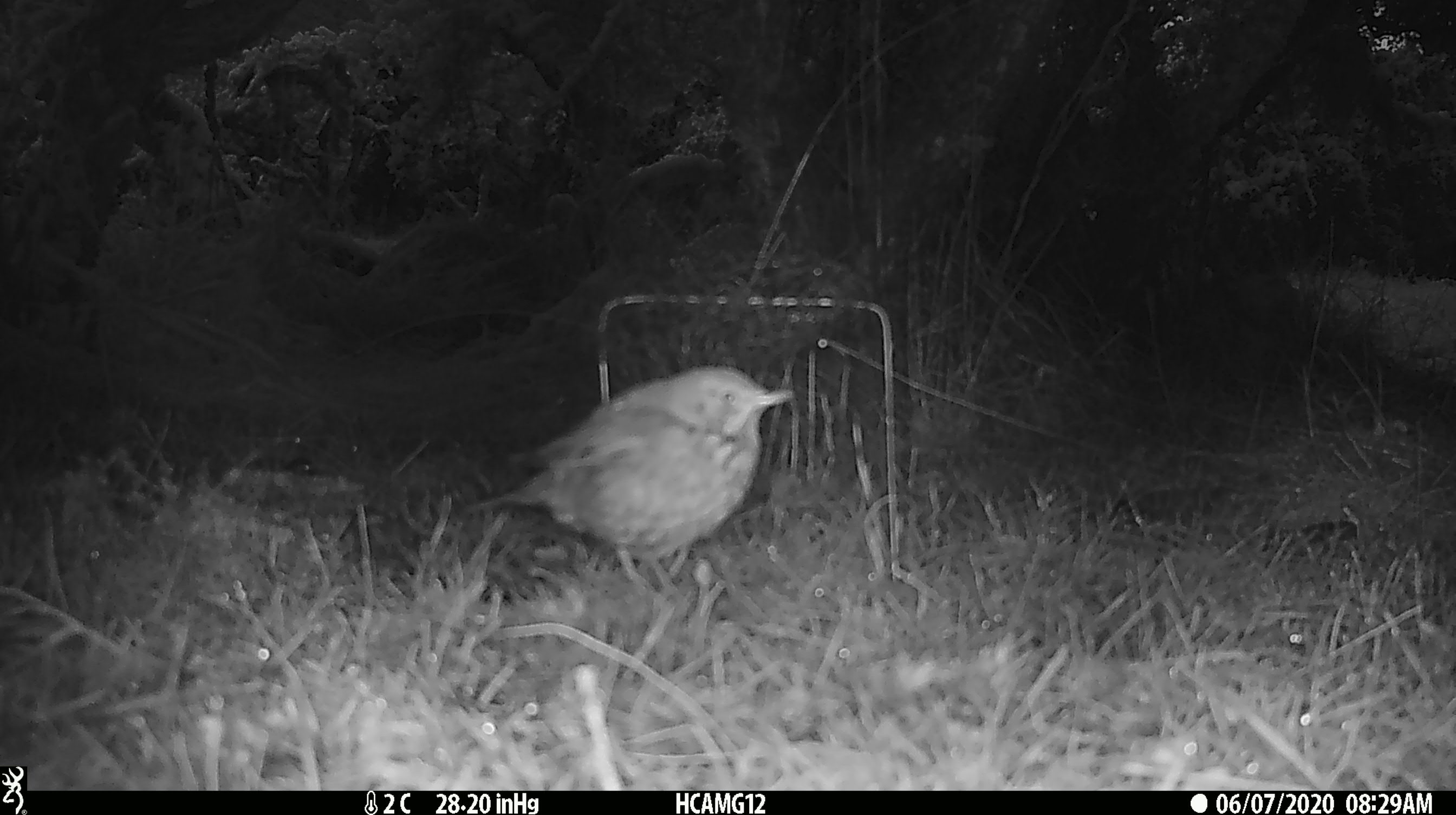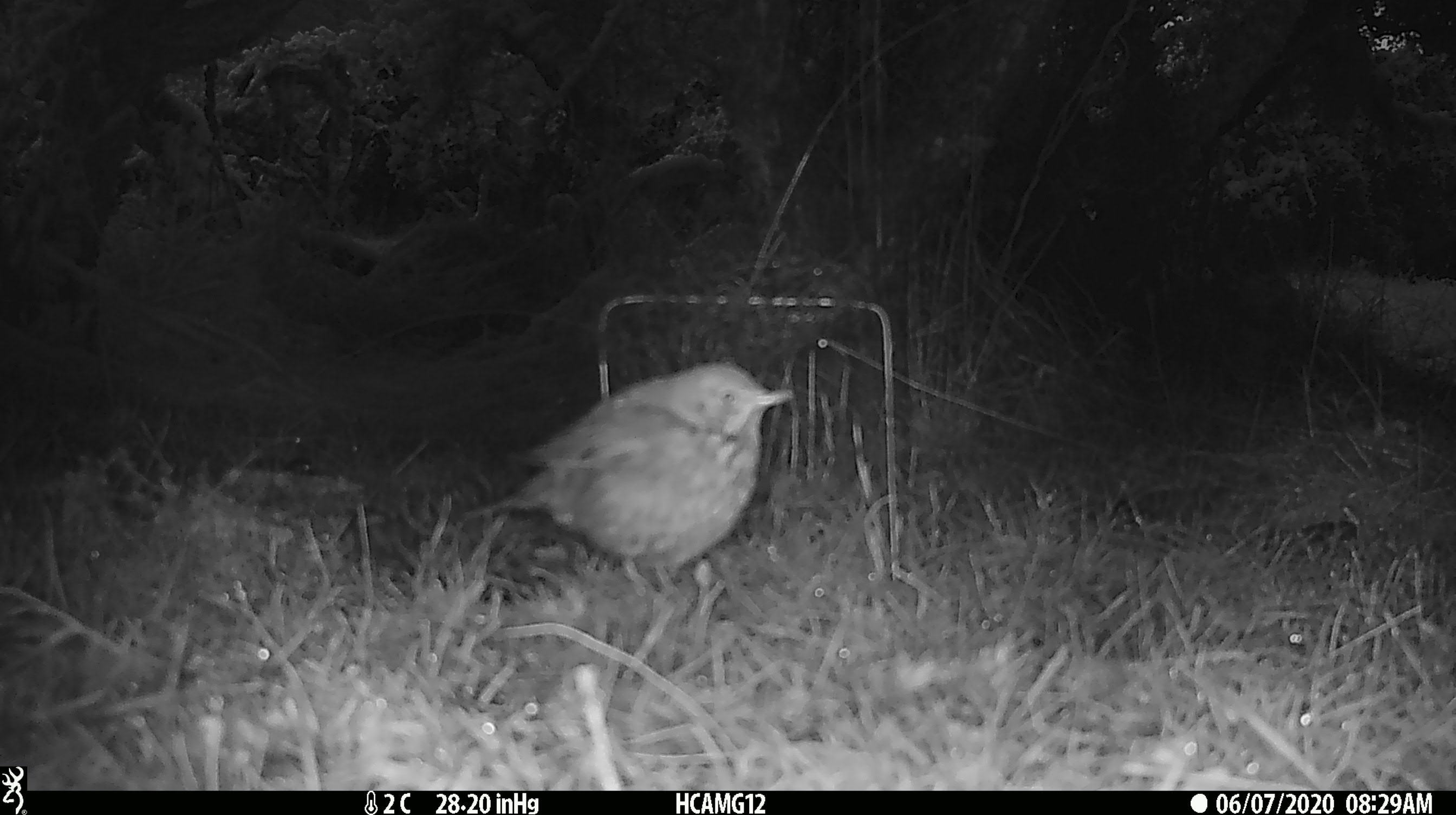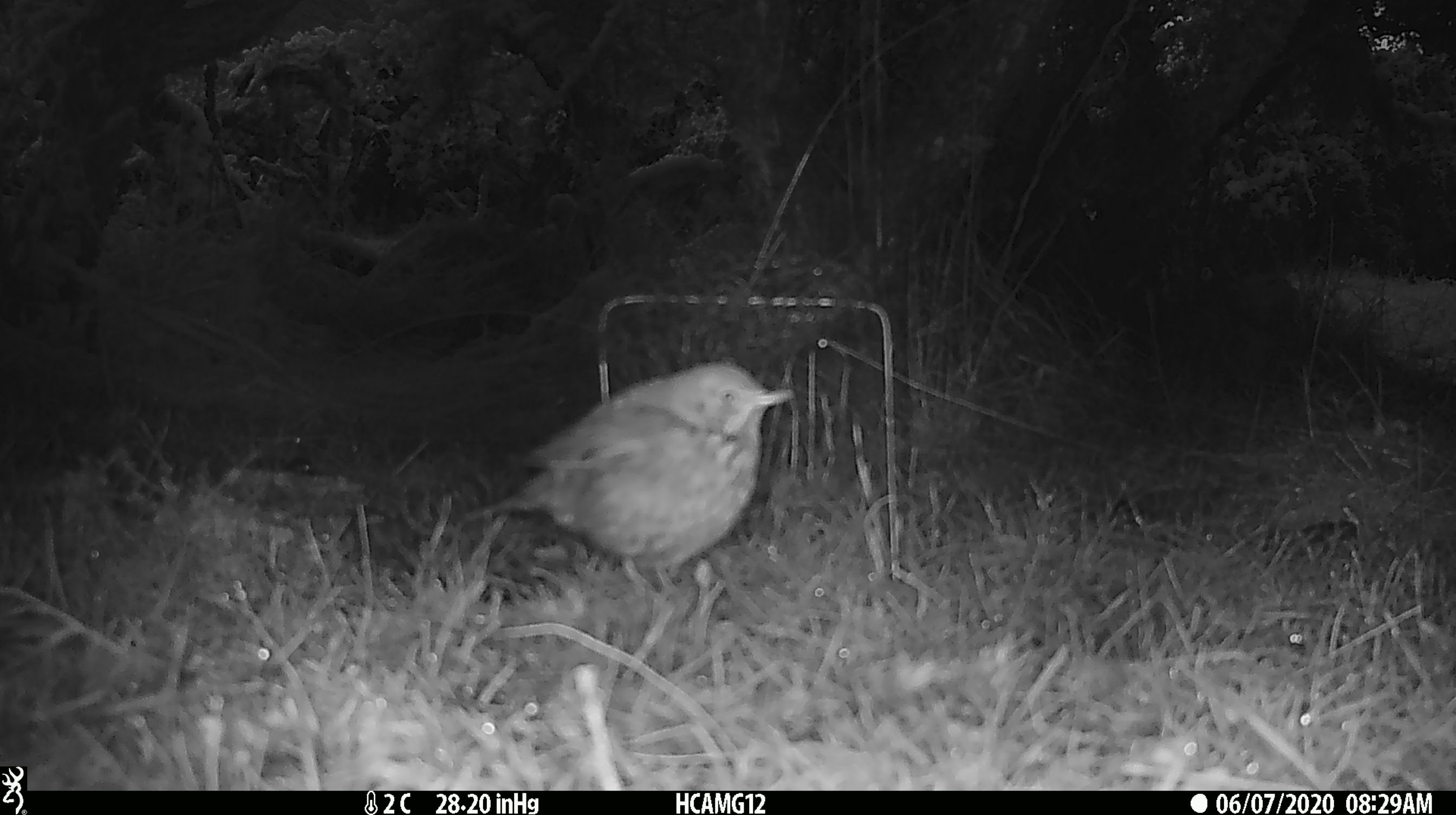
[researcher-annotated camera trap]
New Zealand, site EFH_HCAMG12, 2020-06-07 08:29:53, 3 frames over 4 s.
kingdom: Animalia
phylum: Chordata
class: Aves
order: Passeriformes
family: Turdidae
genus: Turdus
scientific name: Turdus merula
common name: eurasian blackbird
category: blackbird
Blackbird (eurasian blackbird) (Turdus merula).